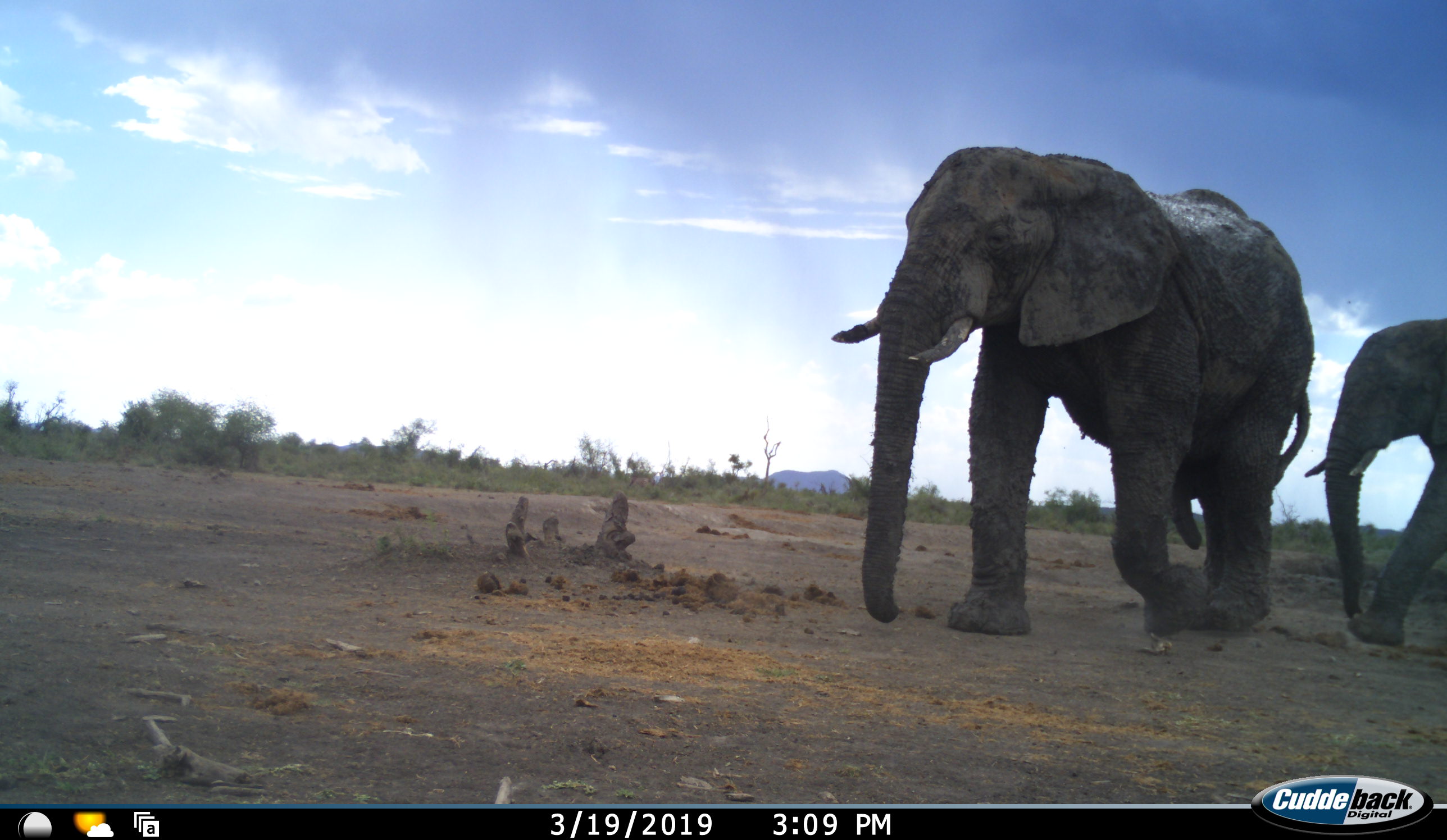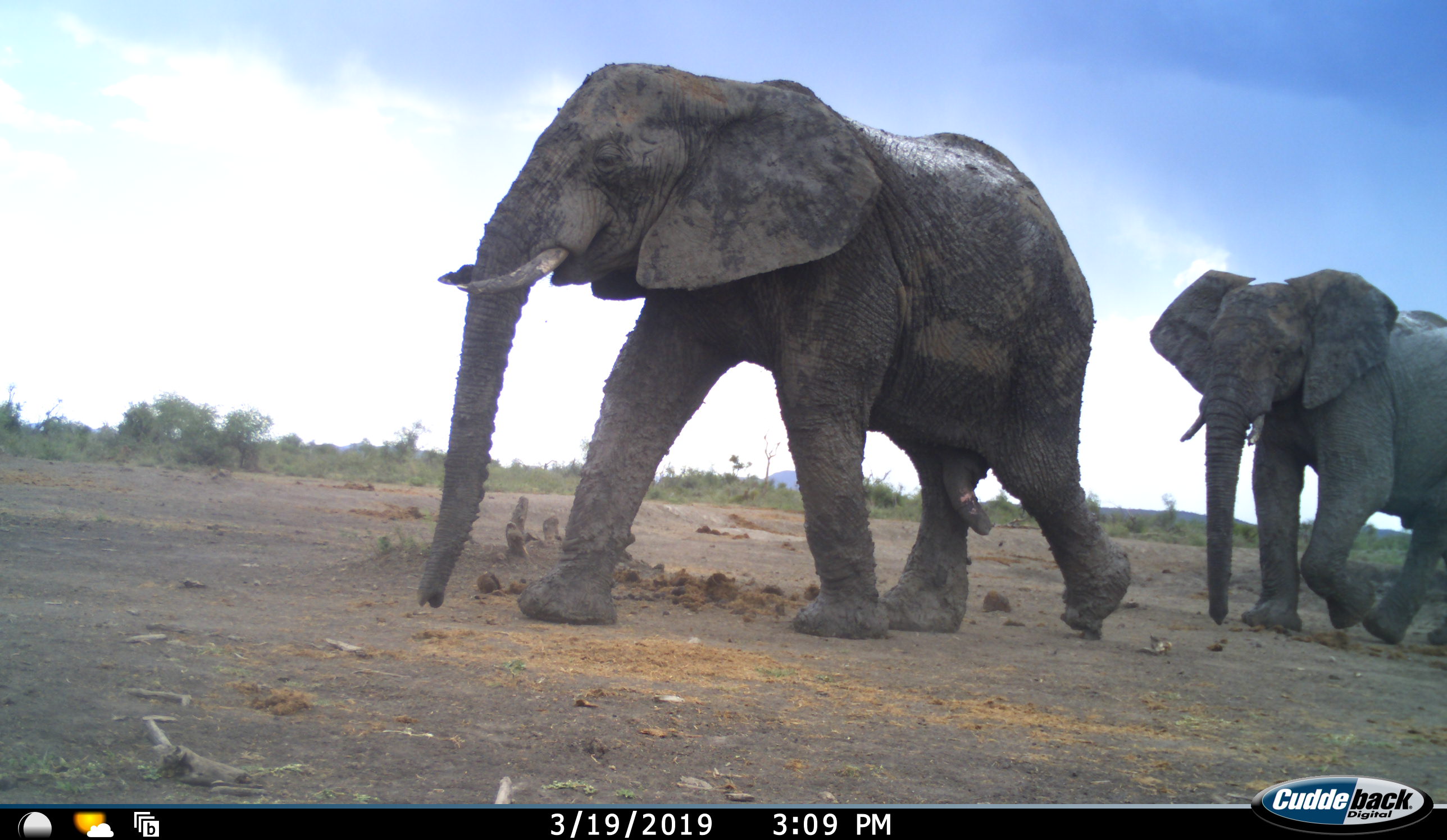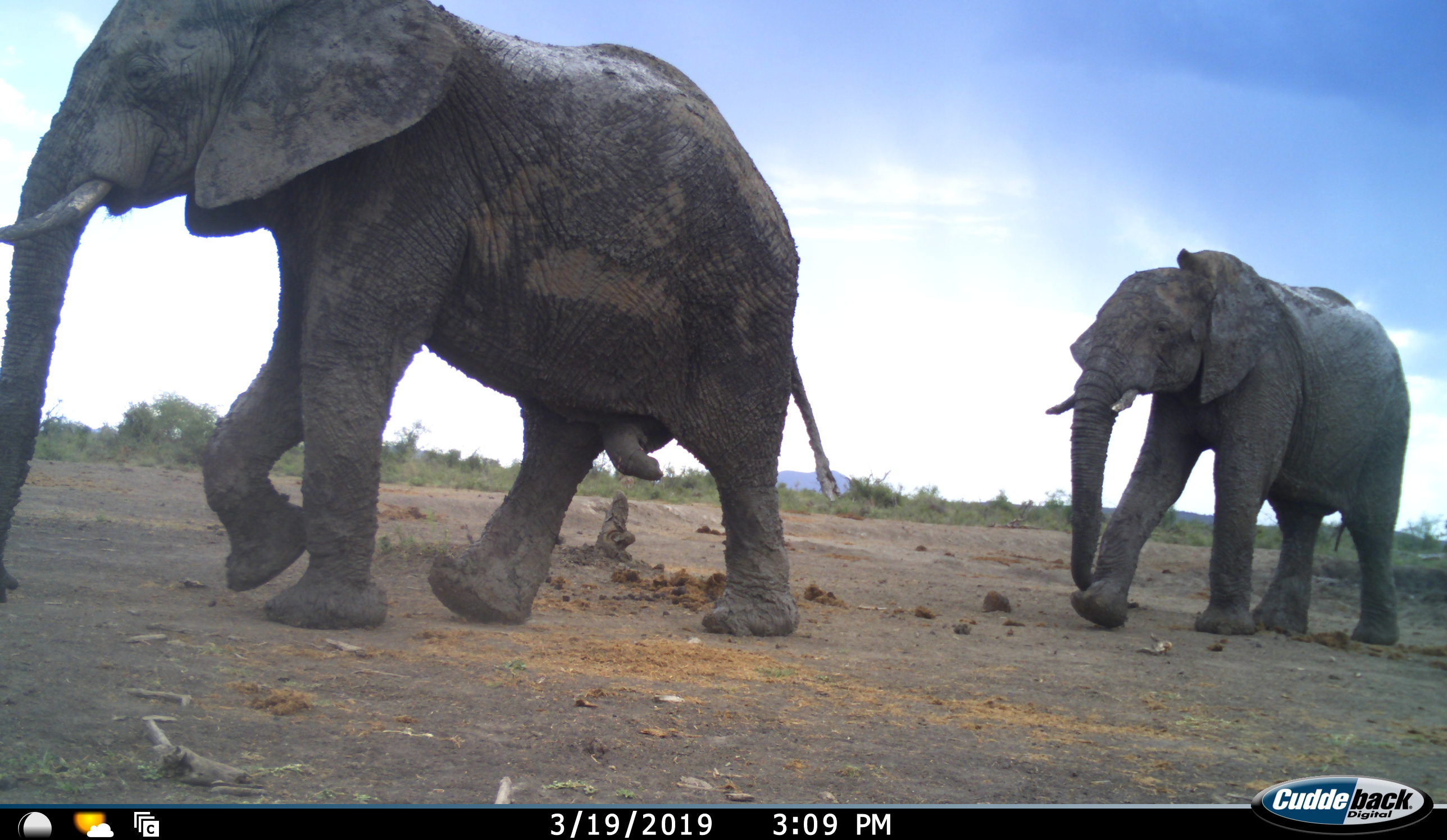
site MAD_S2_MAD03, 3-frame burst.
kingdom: Animalia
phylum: Chordata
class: Mammalia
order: Proboscidea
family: Elephantidae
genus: Loxodonta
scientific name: Loxodonta africana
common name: african bush elephant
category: elephant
Elephant (african bush elephant) (Loxodonta africana), count 2. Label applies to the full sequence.